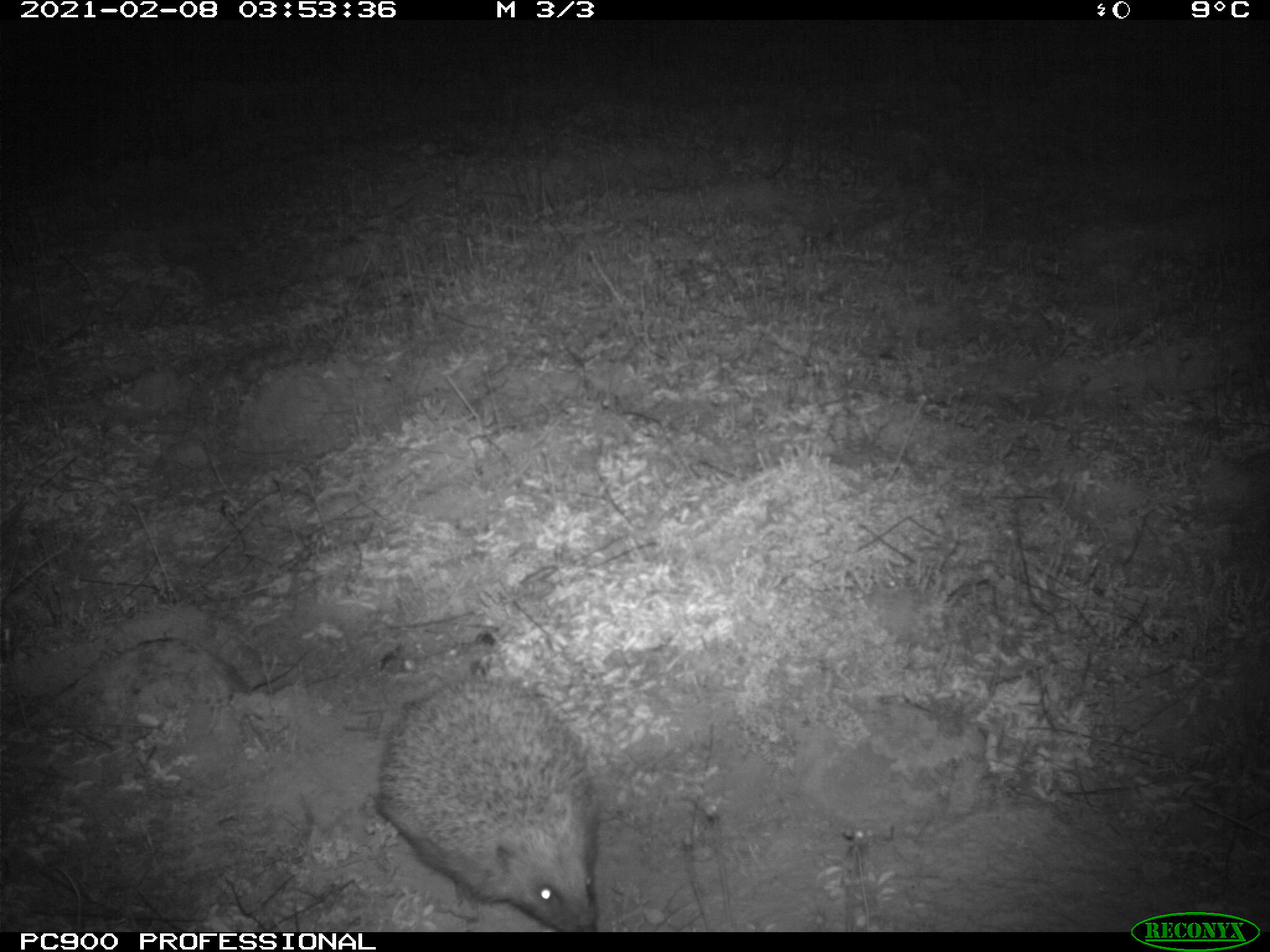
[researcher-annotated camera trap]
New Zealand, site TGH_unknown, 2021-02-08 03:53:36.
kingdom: Animalia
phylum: Chordata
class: Mammalia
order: Eulipotyphla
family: Erinaceidae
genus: Erinaceus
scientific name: Erinaceus europaeus europaeus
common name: european hedgehog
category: hedgehog